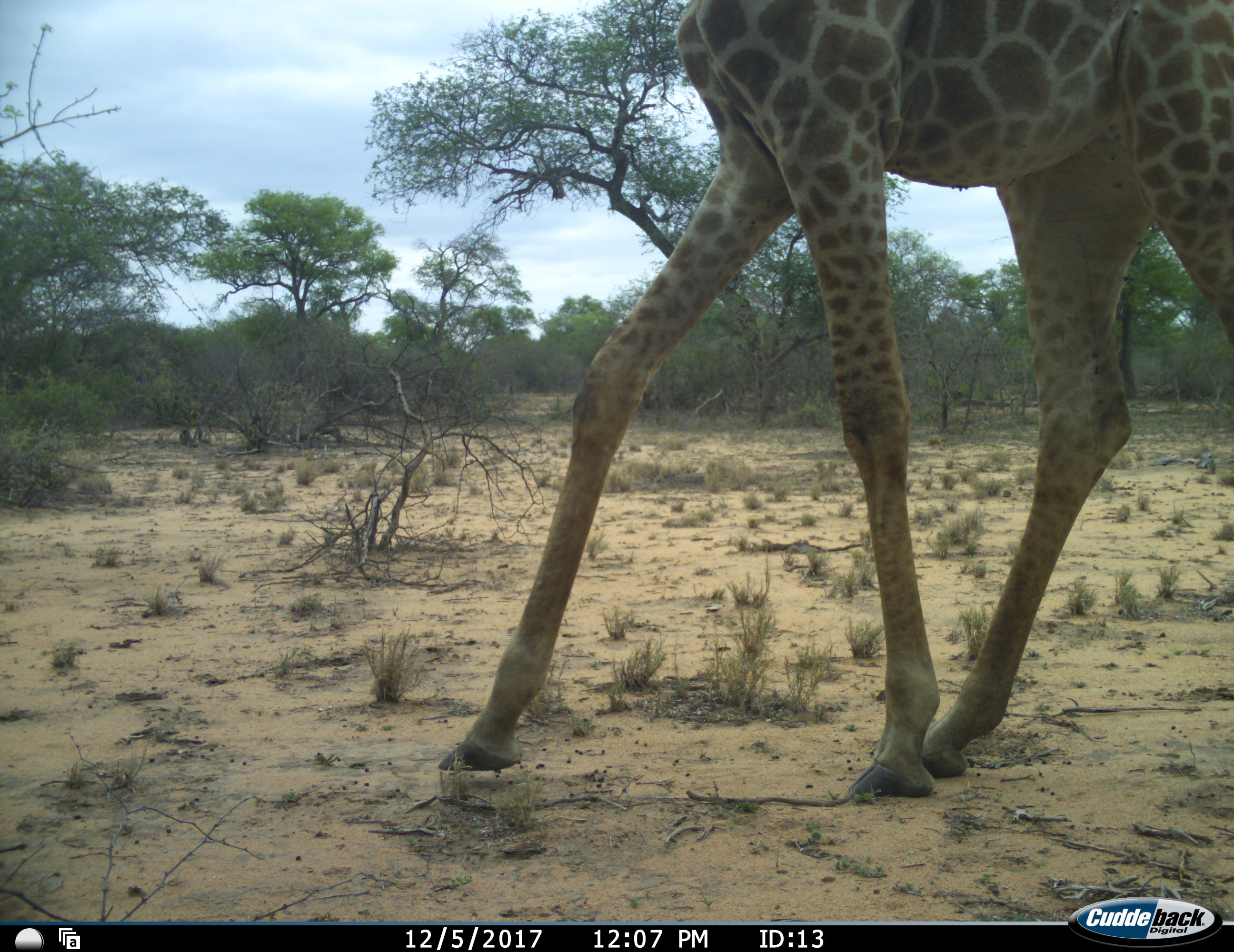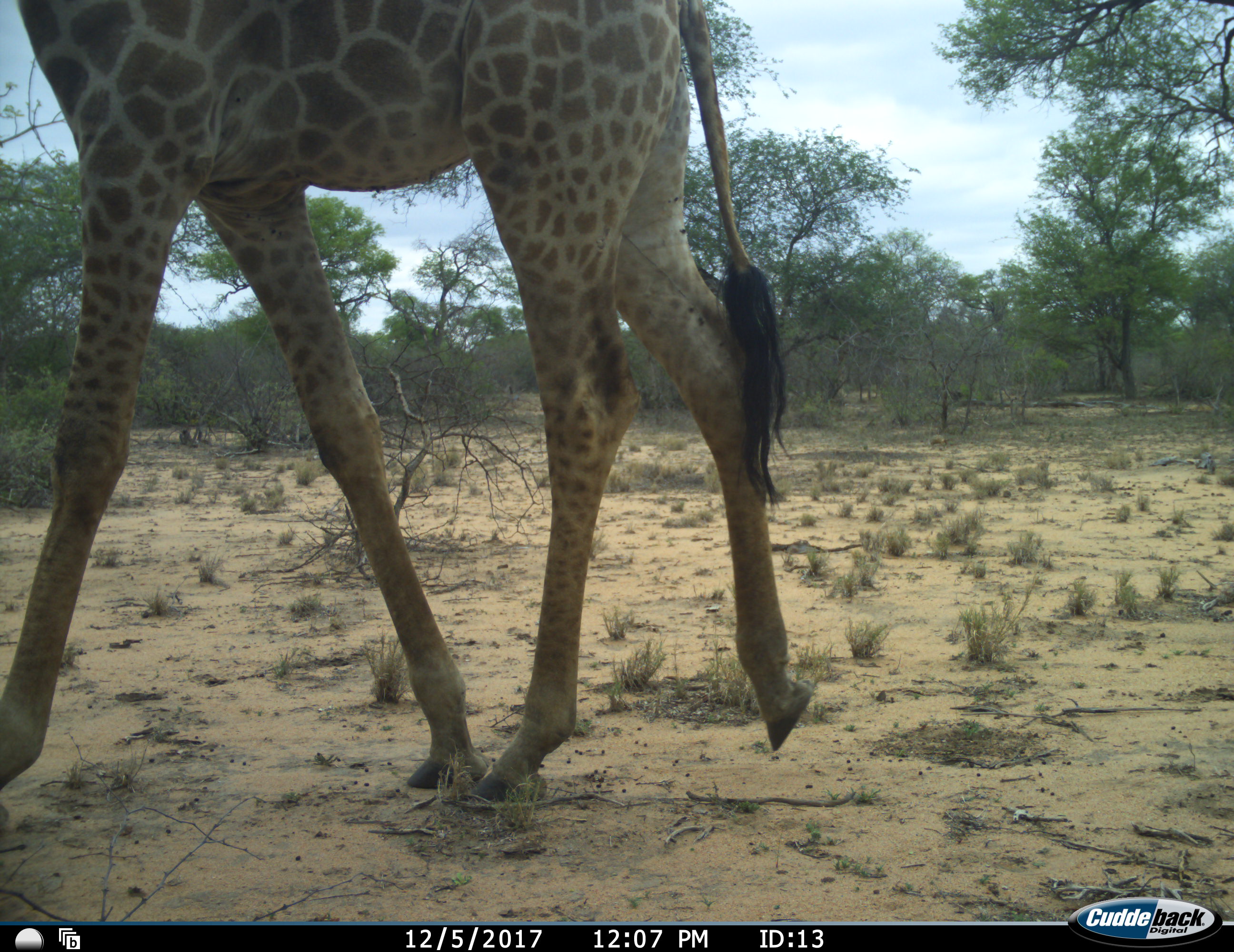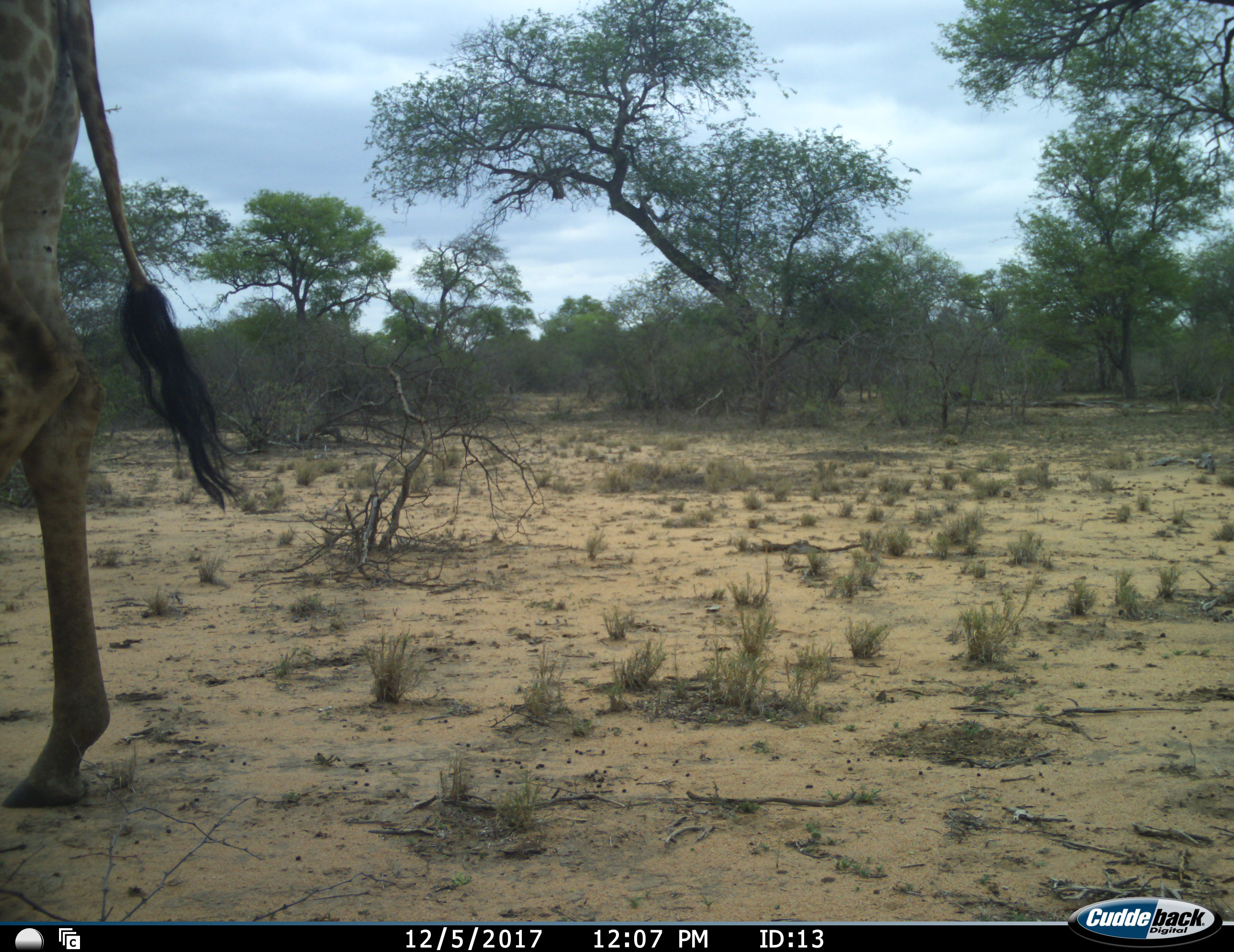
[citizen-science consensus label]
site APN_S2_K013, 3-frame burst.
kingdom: Animalia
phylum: Chordata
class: Mammalia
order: Artiodactyla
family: Giraffidae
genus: Giraffa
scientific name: Giraffa camelopardalis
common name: giraffe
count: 1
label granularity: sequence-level